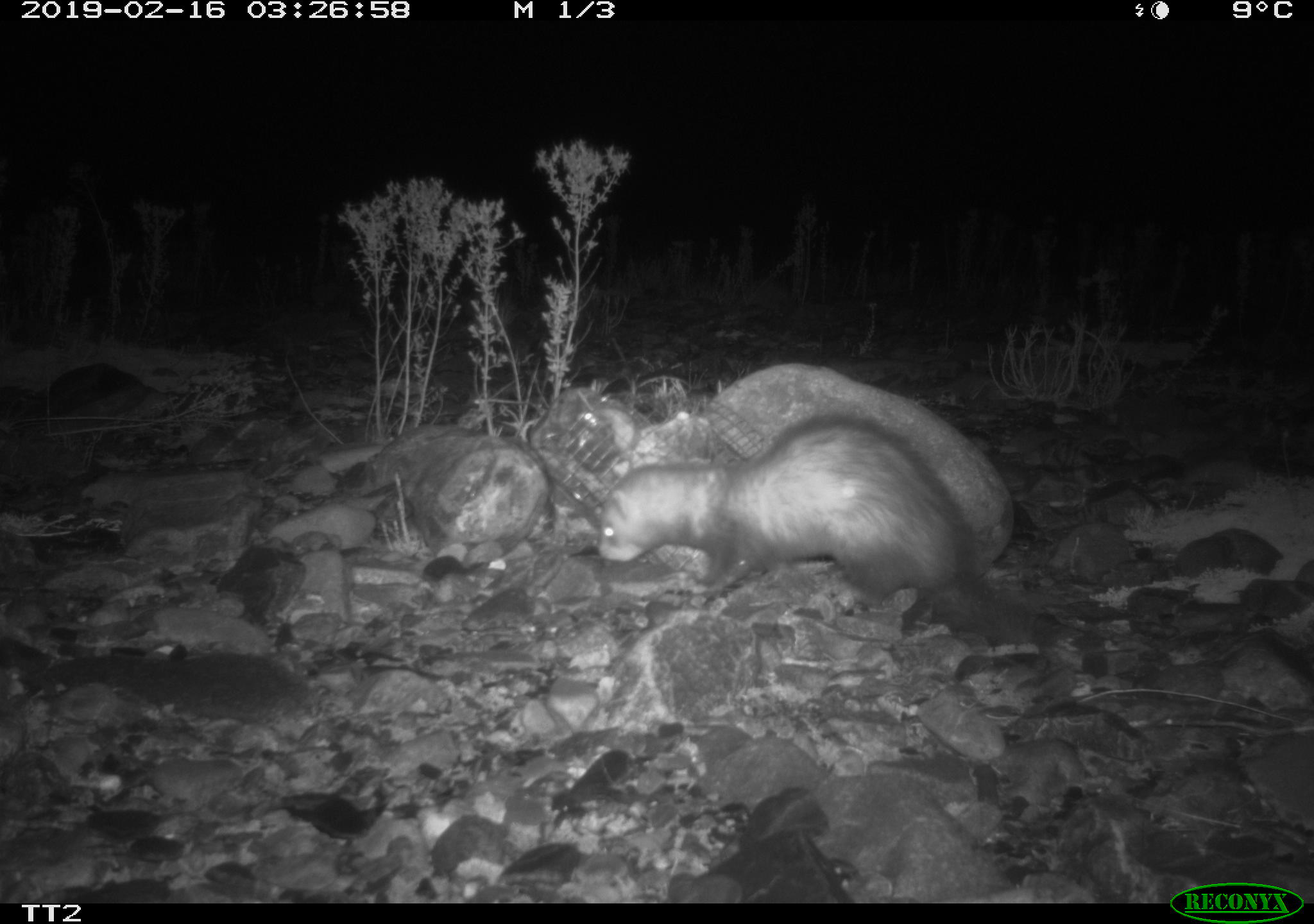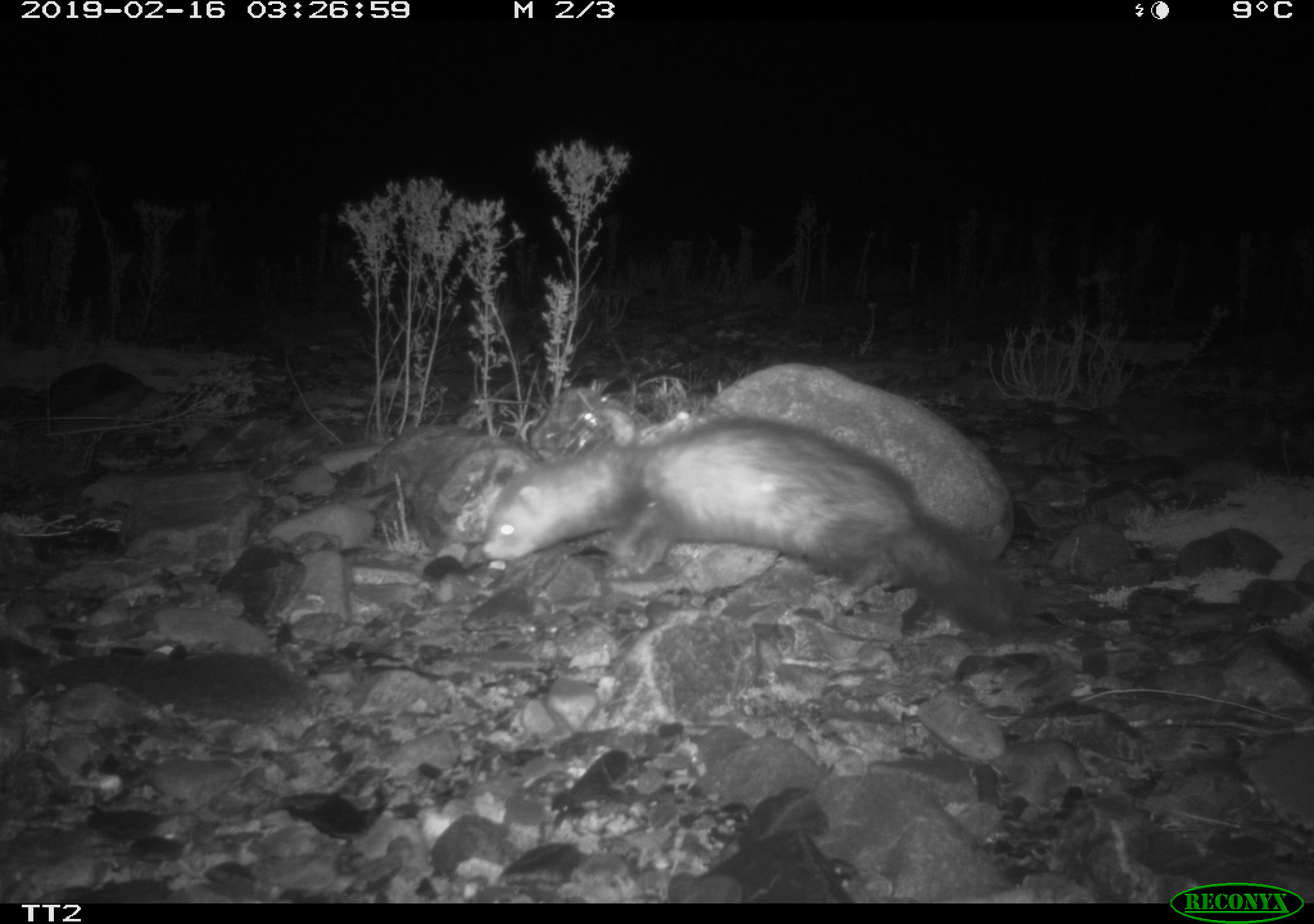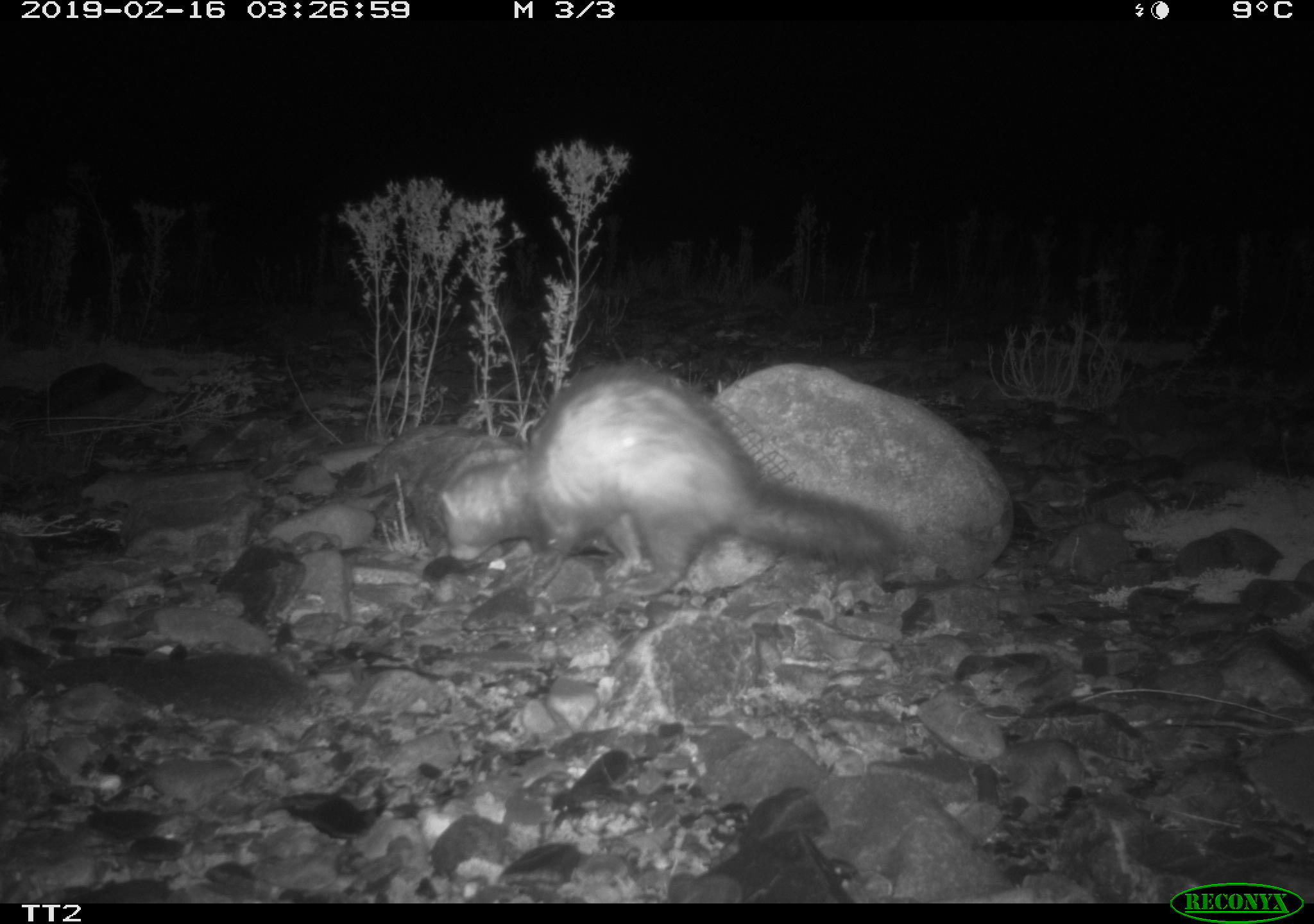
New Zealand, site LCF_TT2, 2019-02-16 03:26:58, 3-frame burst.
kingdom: Animalia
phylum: Chordata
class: Mammalia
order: Carnivora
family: Mustelidae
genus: Mustela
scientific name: Mustela furo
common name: ferret